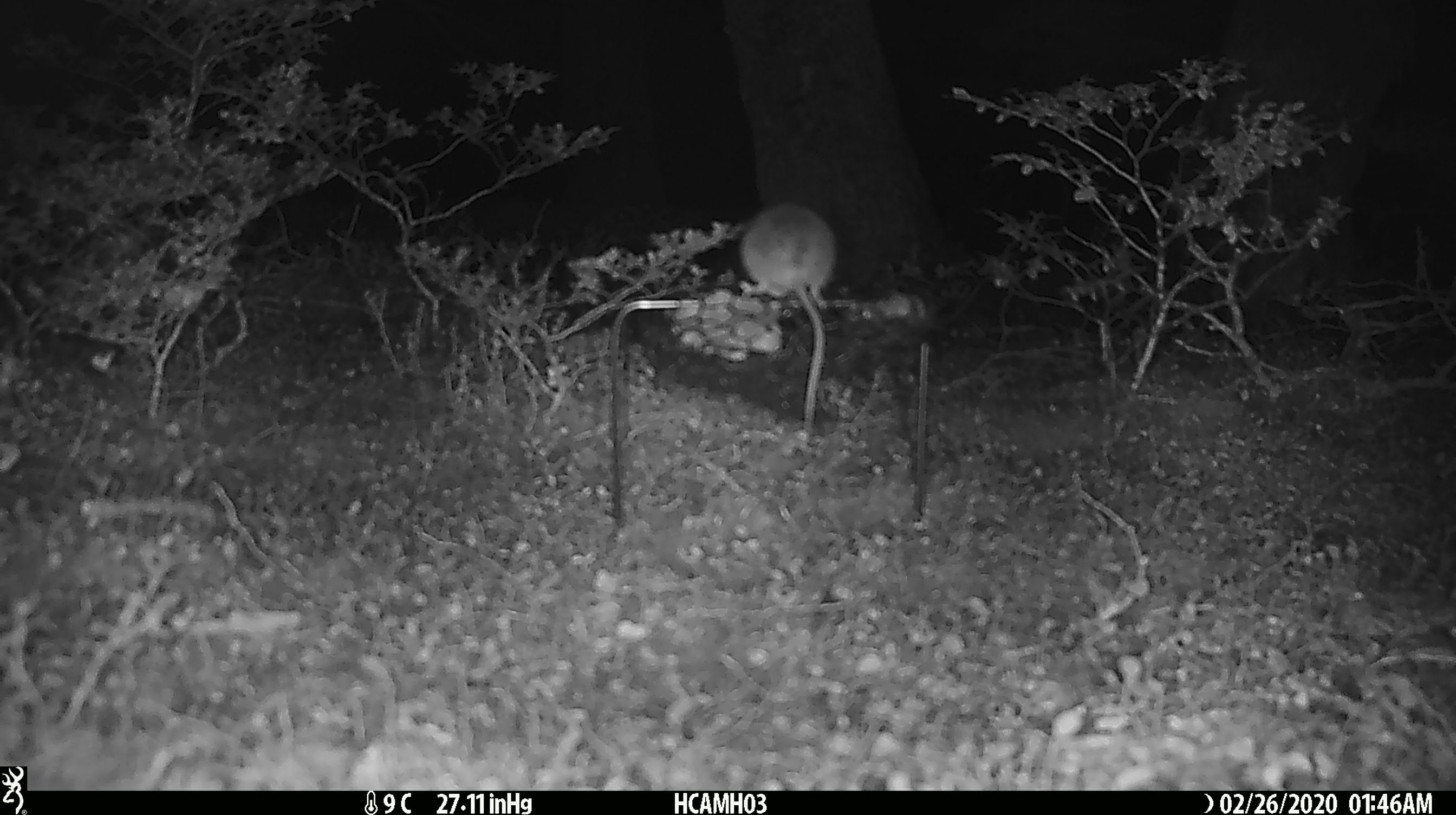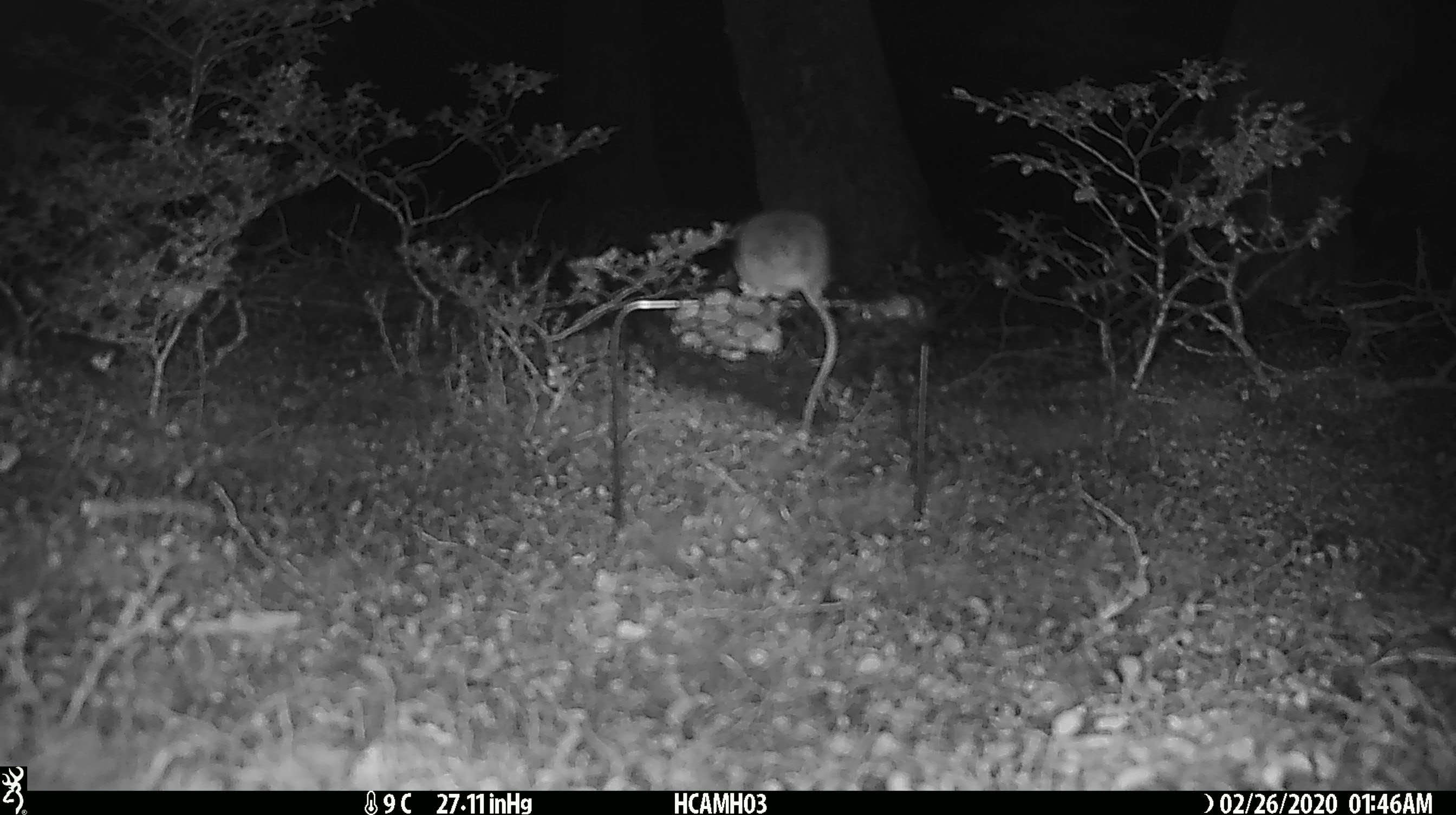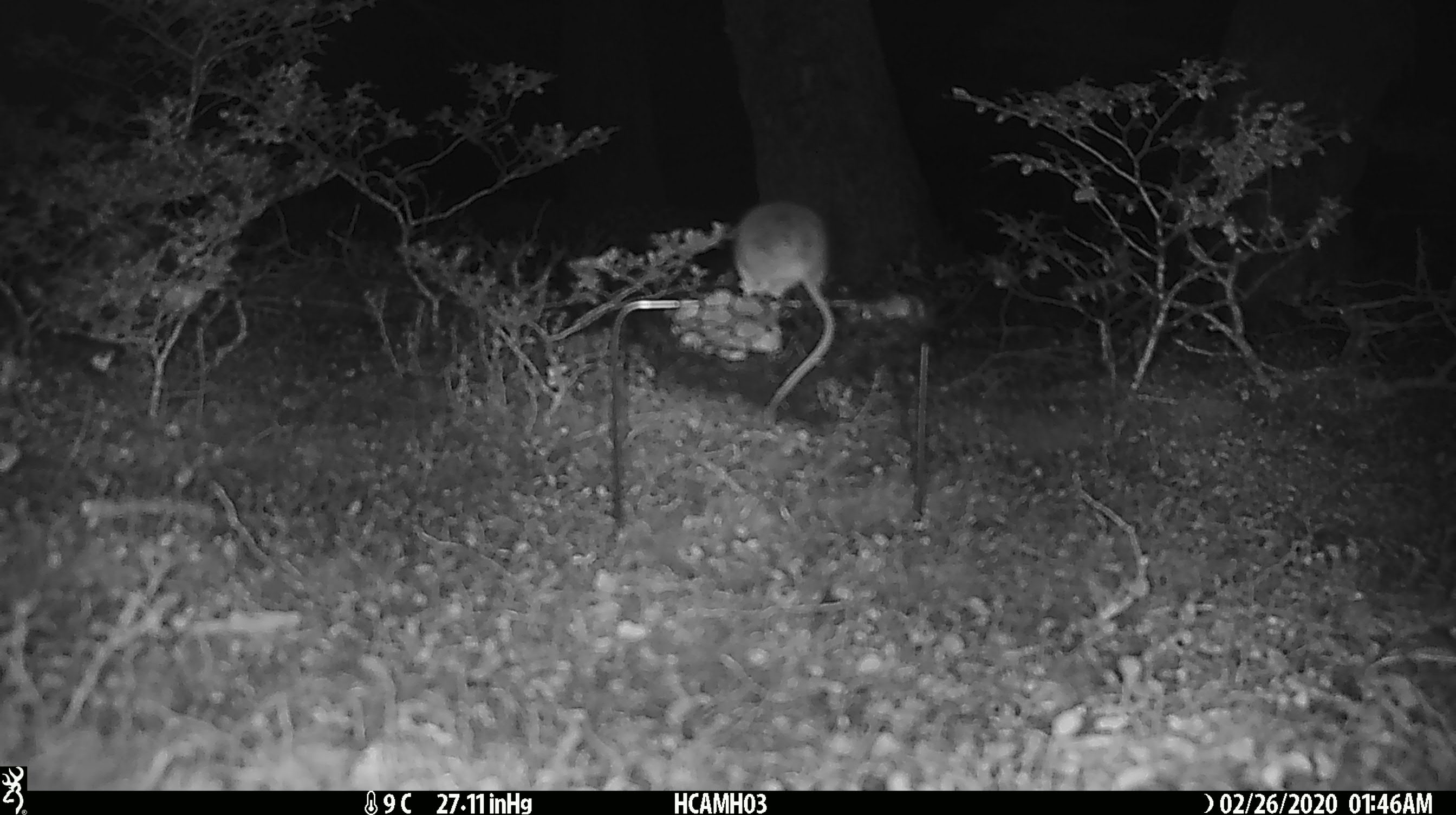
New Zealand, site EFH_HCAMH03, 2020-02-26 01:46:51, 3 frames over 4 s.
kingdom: Animalia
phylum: Chordata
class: Mammalia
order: Rodentia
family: Muridae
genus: Mus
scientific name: Mus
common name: mouse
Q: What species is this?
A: Mouse (Mus).